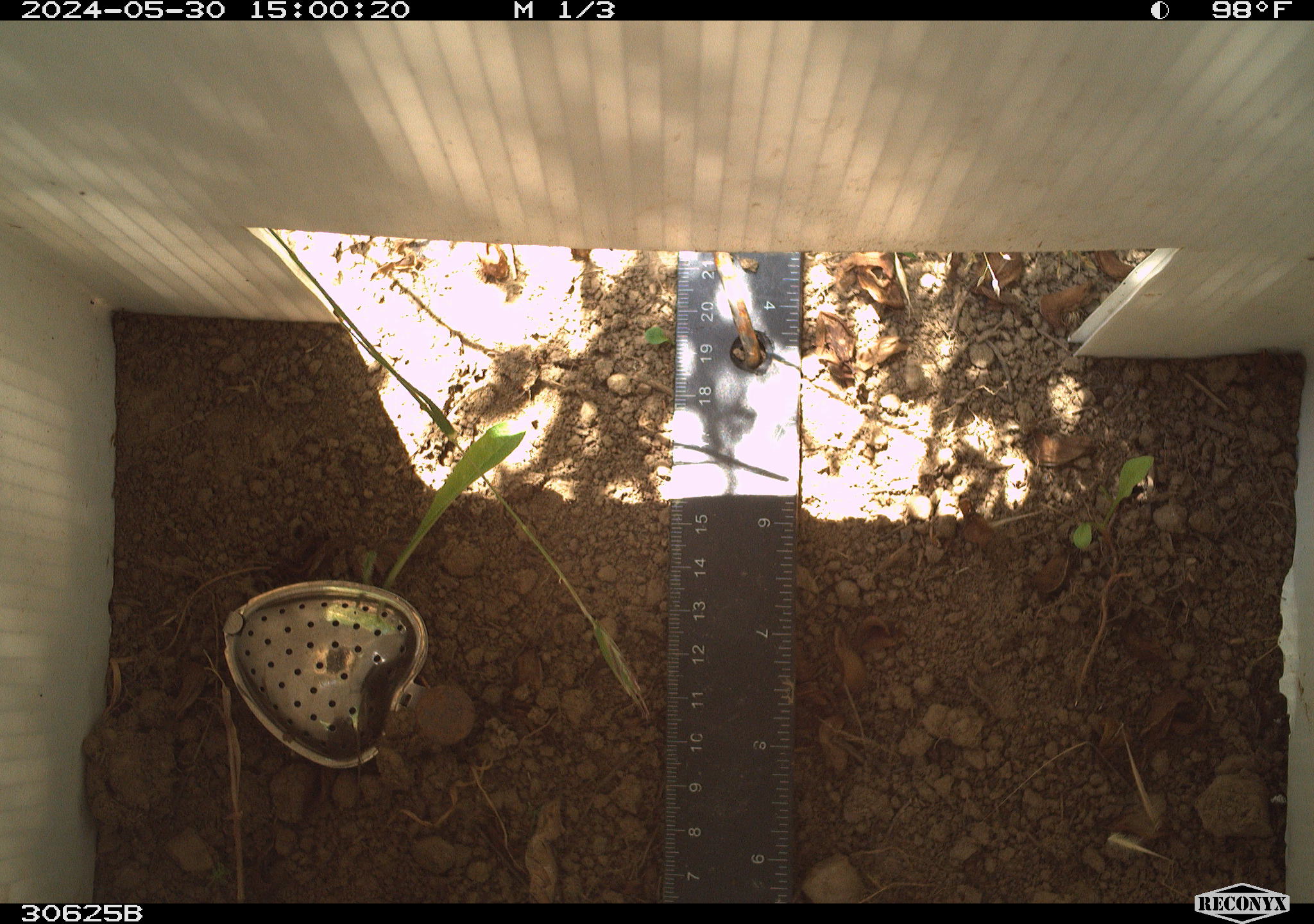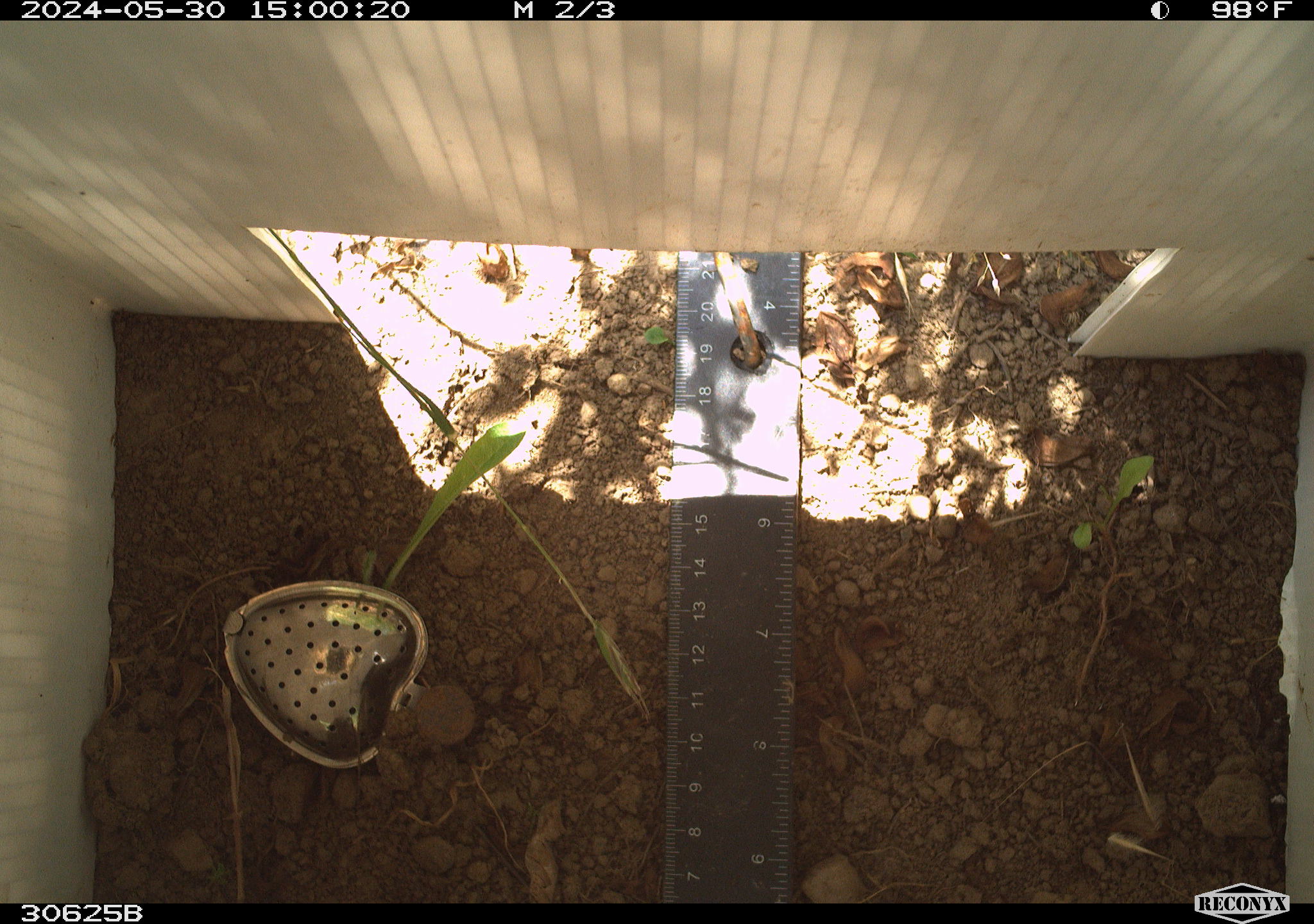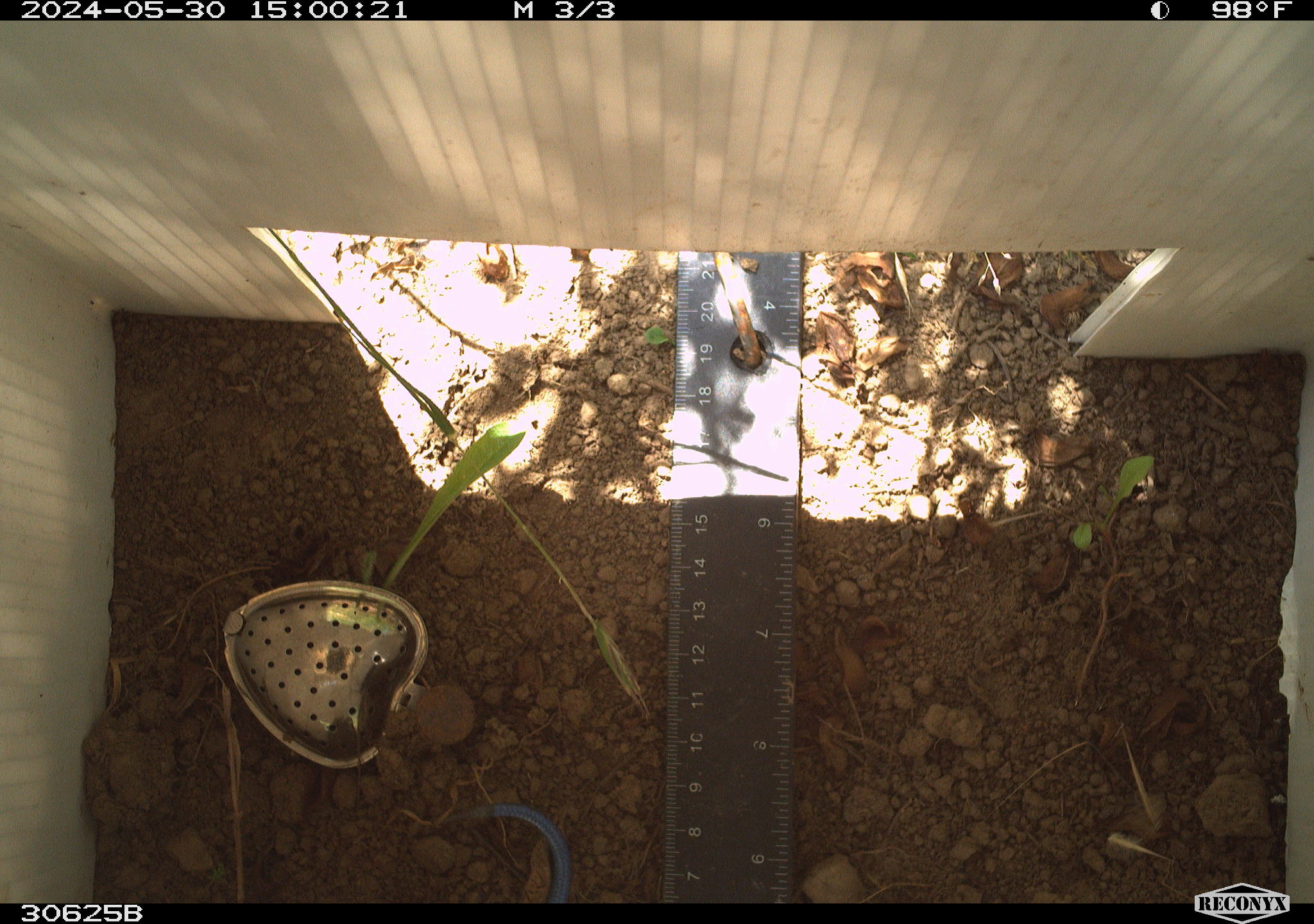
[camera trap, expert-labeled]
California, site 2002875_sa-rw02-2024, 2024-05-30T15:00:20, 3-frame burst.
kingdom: Animalia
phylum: Chordata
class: Reptilia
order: Squamata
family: Scincidae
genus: Plestiodon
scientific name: Plestiodon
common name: blue-tailed skinks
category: plestiodon species